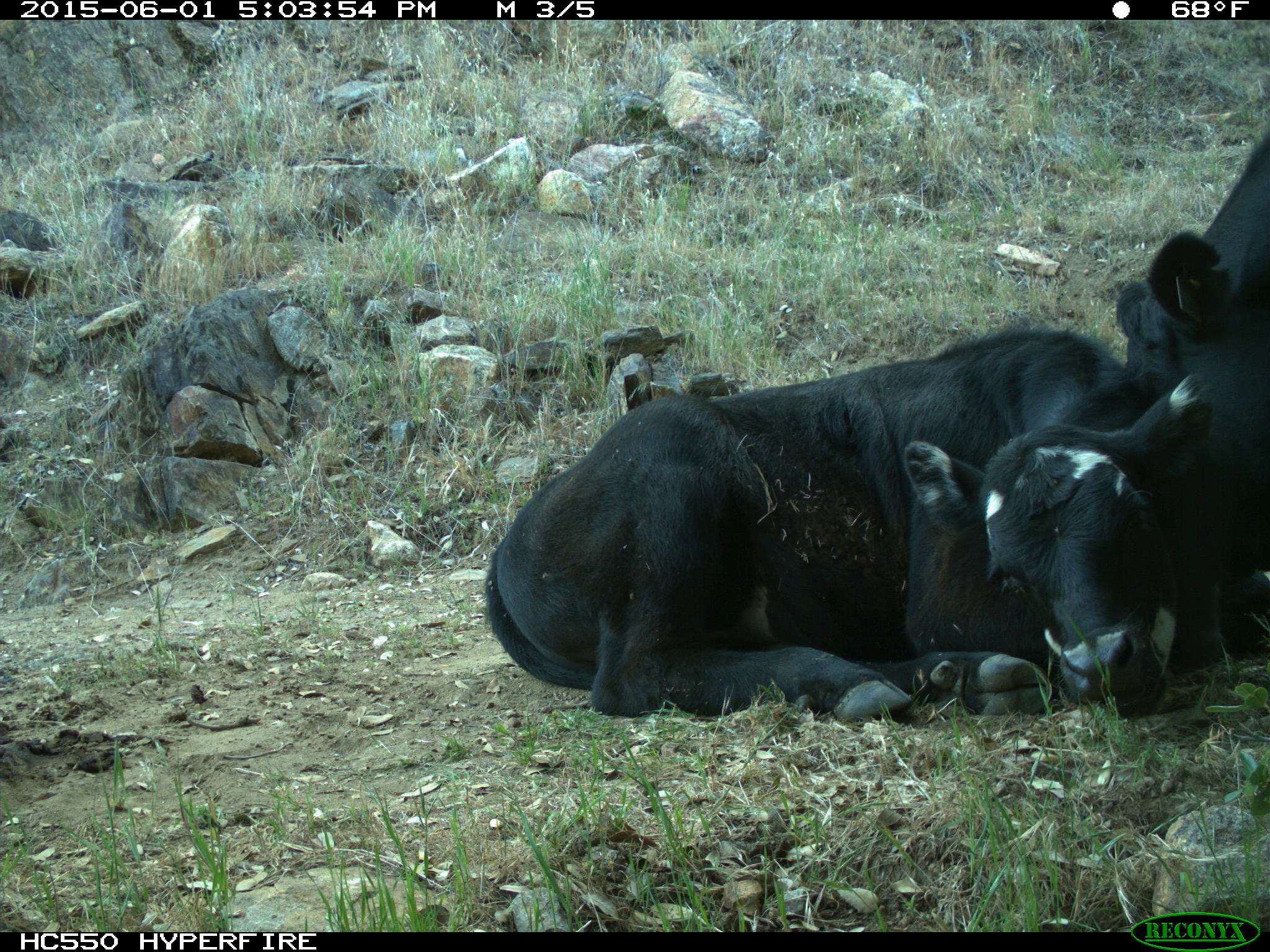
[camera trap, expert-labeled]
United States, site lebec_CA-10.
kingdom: Animalia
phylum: Chordata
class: Mammalia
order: Artiodactyla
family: Bovidae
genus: Bos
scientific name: Bos taurus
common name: domestic cow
Bos taurus (domestic cow).